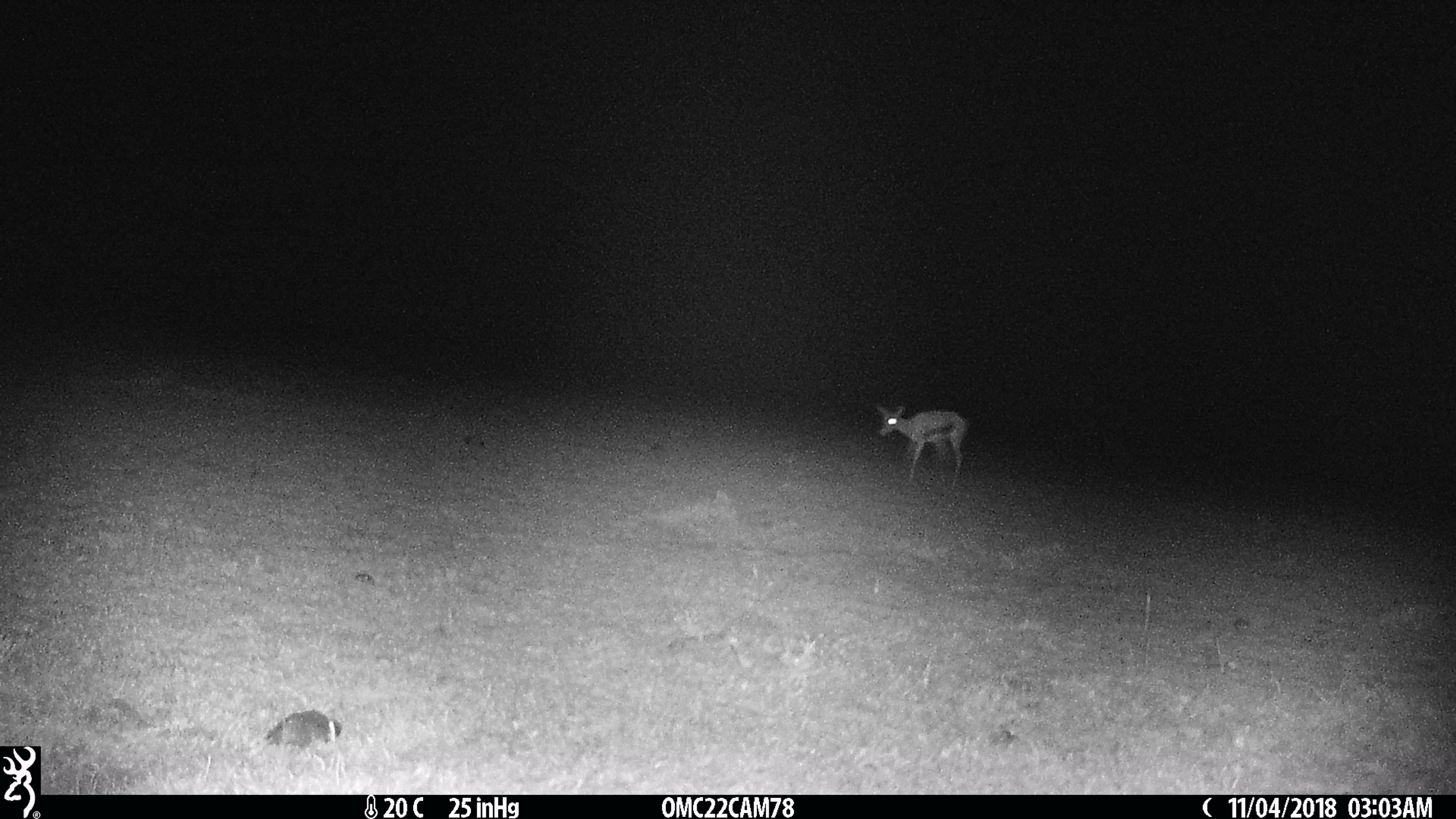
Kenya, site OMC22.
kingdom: Animalia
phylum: Chordata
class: Mammalia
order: Artiodactyla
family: Bovidae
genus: Eudorcas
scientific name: Eudorcas thomsonii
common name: thomon's gazelle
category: gazelle thomsons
Gazelle thomsons (thomon's gazelle) (Eudorcas thomsonii).